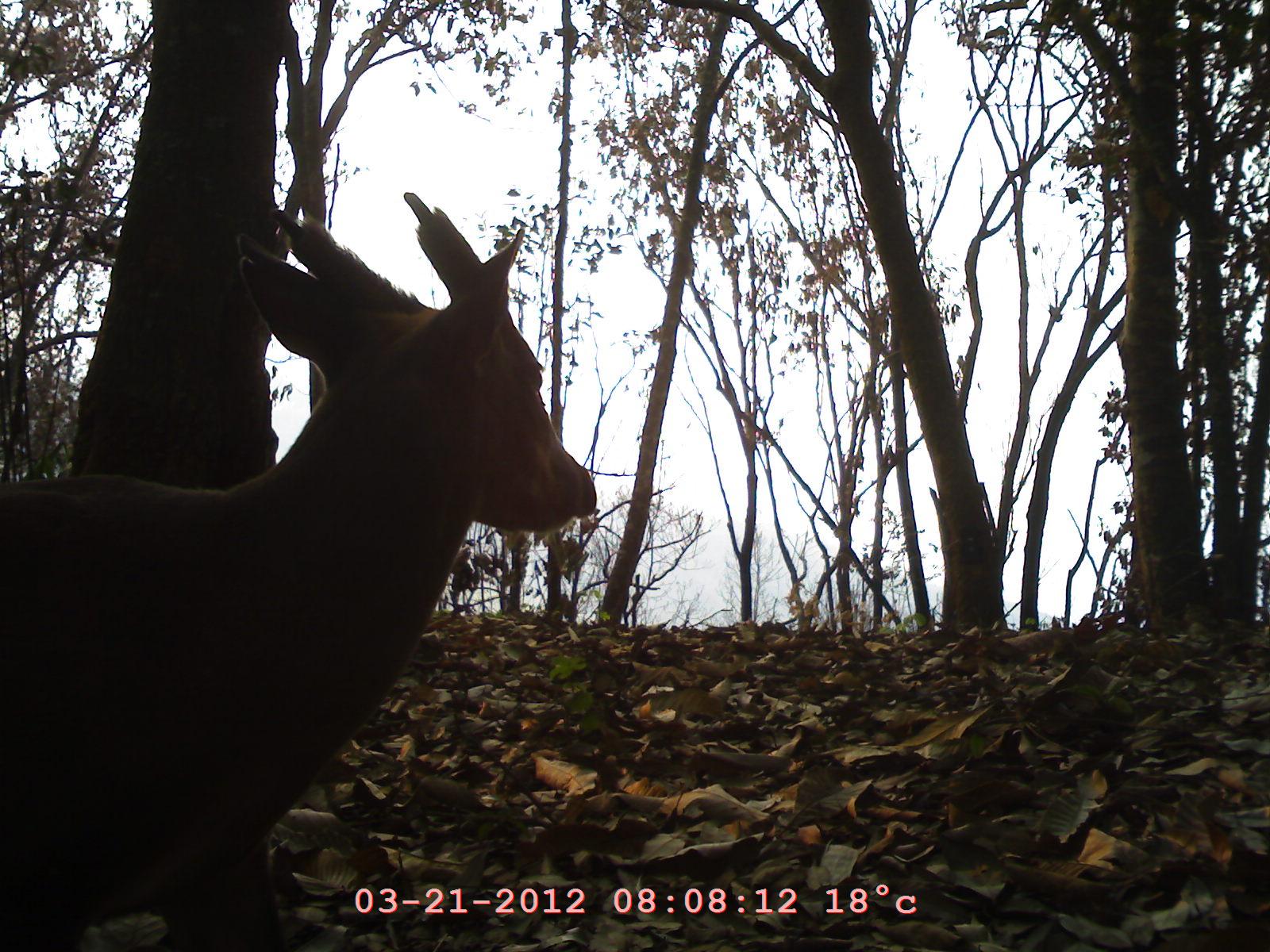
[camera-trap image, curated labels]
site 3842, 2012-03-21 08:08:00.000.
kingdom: Animalia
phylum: Chordata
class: Mammalia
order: Artiodactyla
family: Cervidae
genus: Muntiacus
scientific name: Muntiacus muntjak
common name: southern red muntjac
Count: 1.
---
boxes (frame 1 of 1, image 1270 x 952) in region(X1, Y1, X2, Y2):
muntiacus muntjak: region(0, 189, 598, 951)